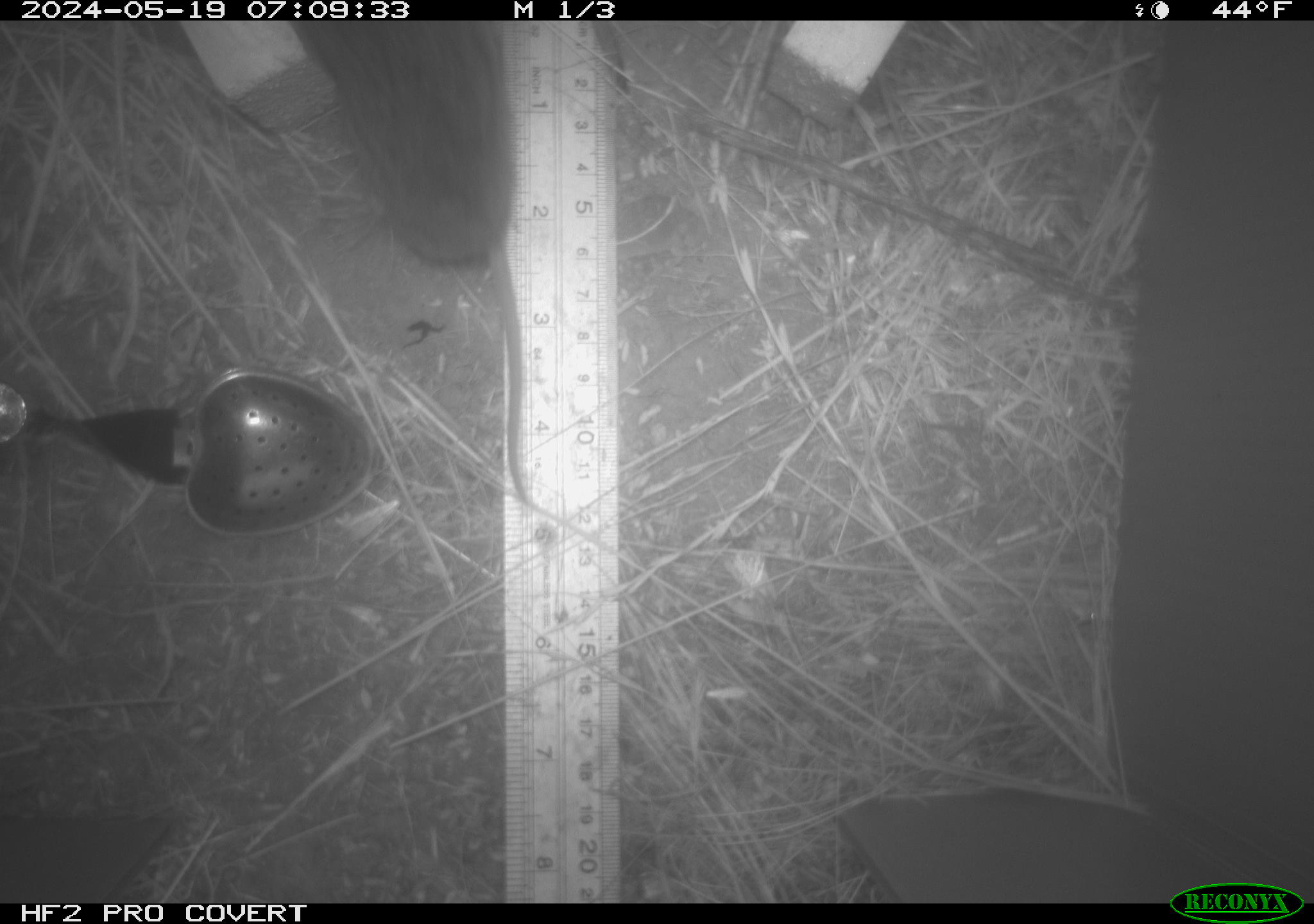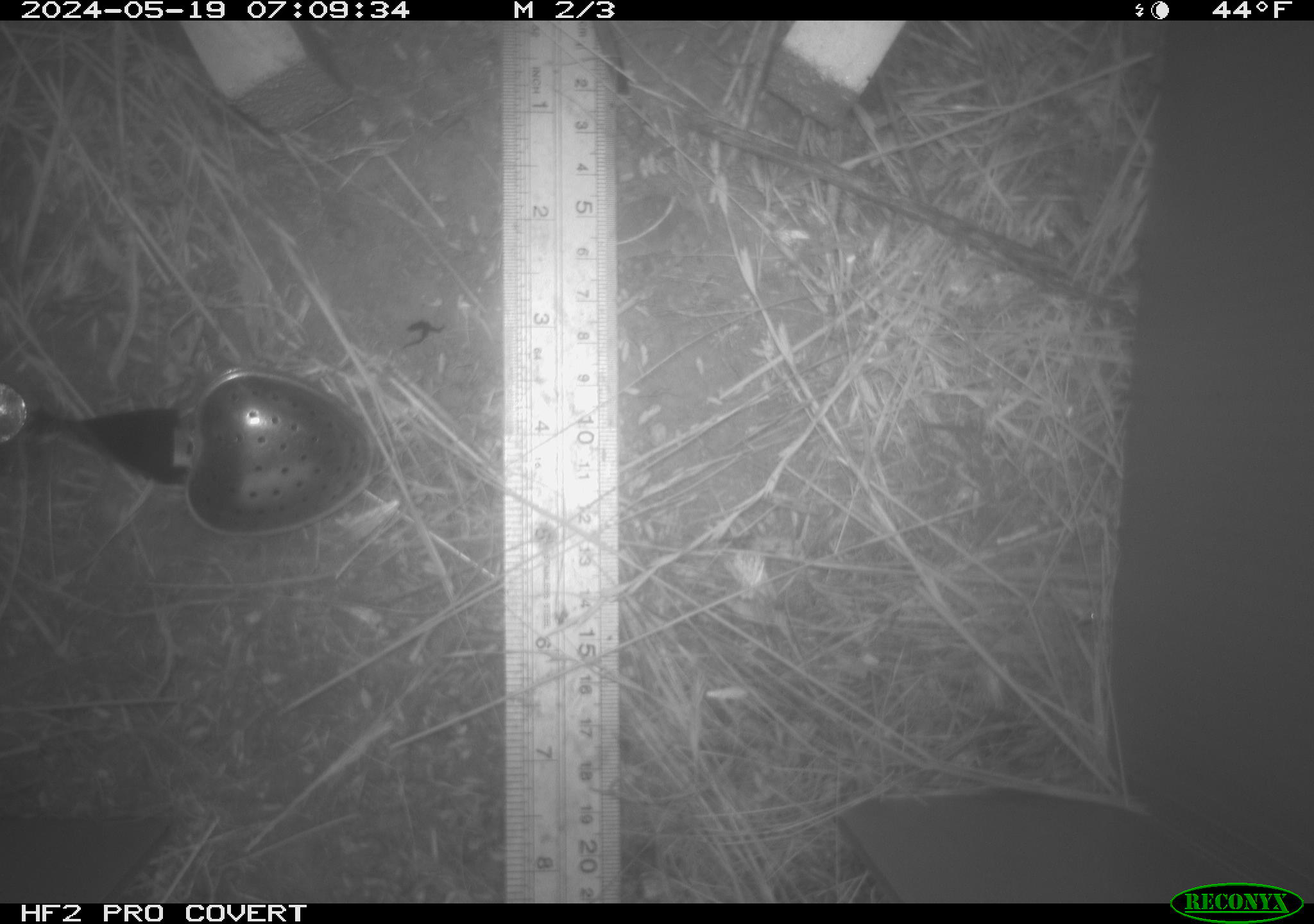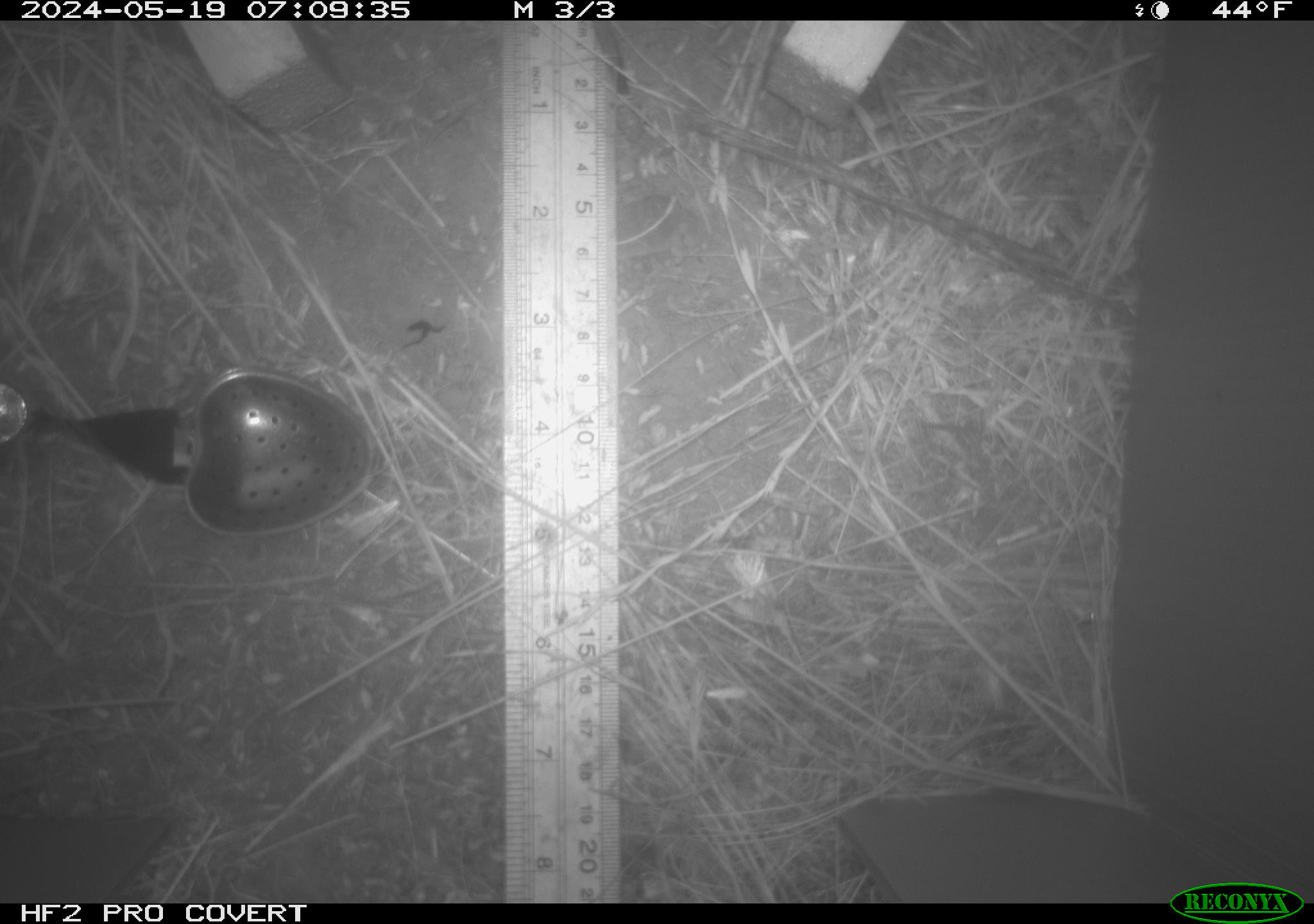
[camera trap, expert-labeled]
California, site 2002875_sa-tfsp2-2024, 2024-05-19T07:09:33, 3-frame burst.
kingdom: Animalia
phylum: Chordata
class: Mammalia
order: Rodentia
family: Cricetidae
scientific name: Arvicolinae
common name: voles, lemmings, and muskrats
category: arvicolinae subfamily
Arvicolinae subfamily (voles, lemmings, and muskrats) (Arvicolinae).